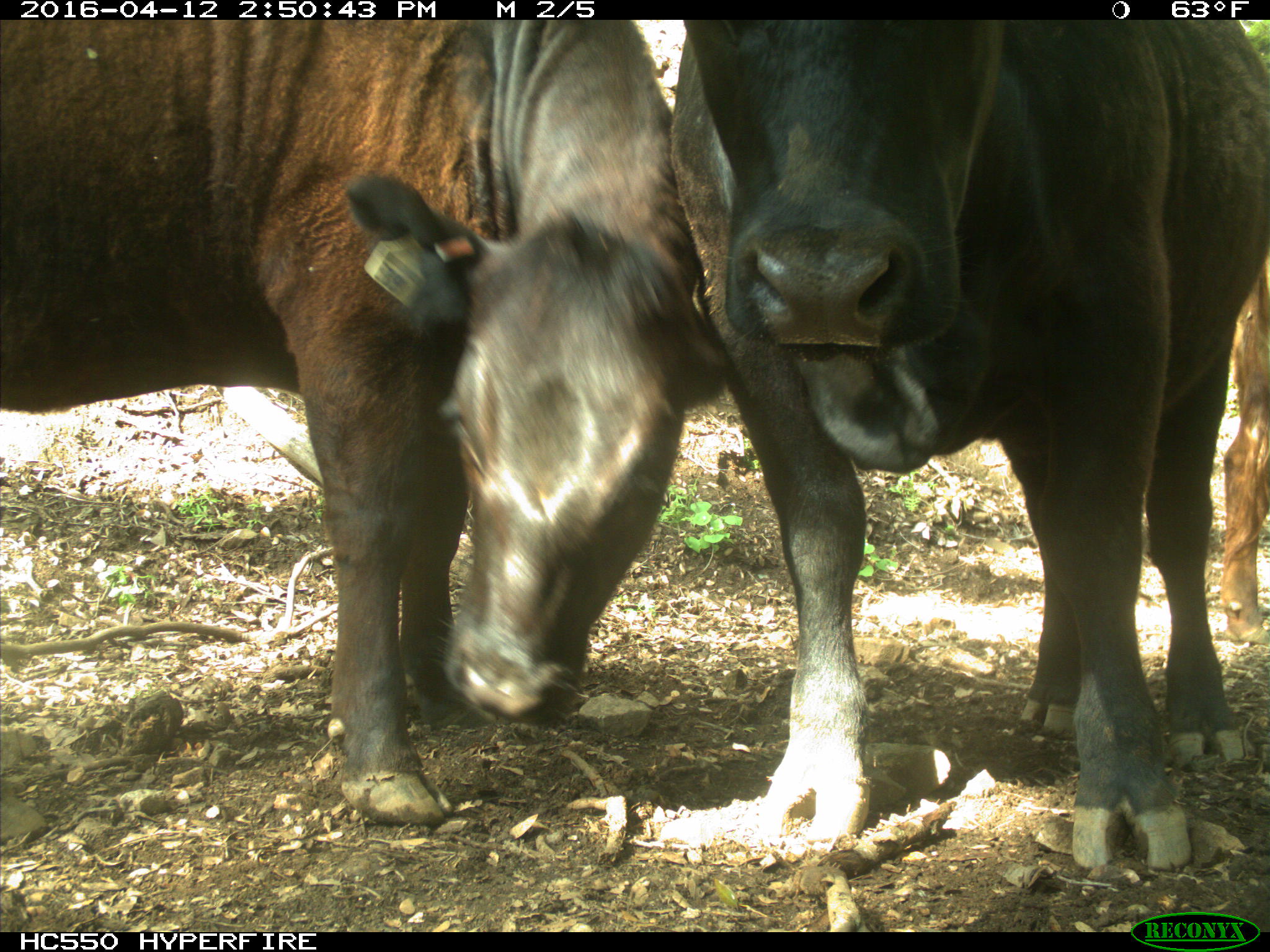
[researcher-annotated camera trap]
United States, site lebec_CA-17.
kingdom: Animalia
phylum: Chordata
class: Mammalia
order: Artiodactyla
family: Bovidae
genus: Bos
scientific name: Bos taurus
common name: domestic cow